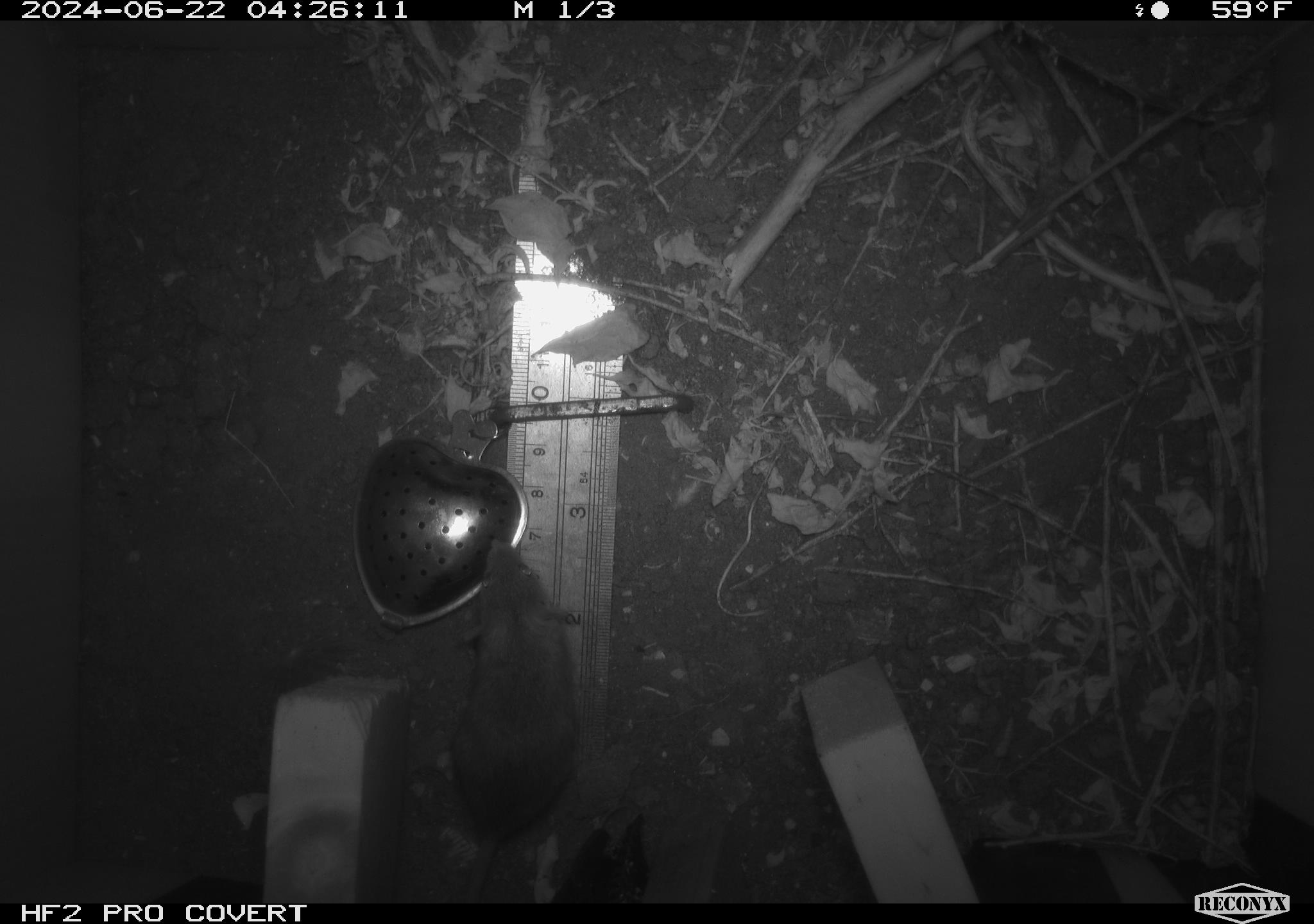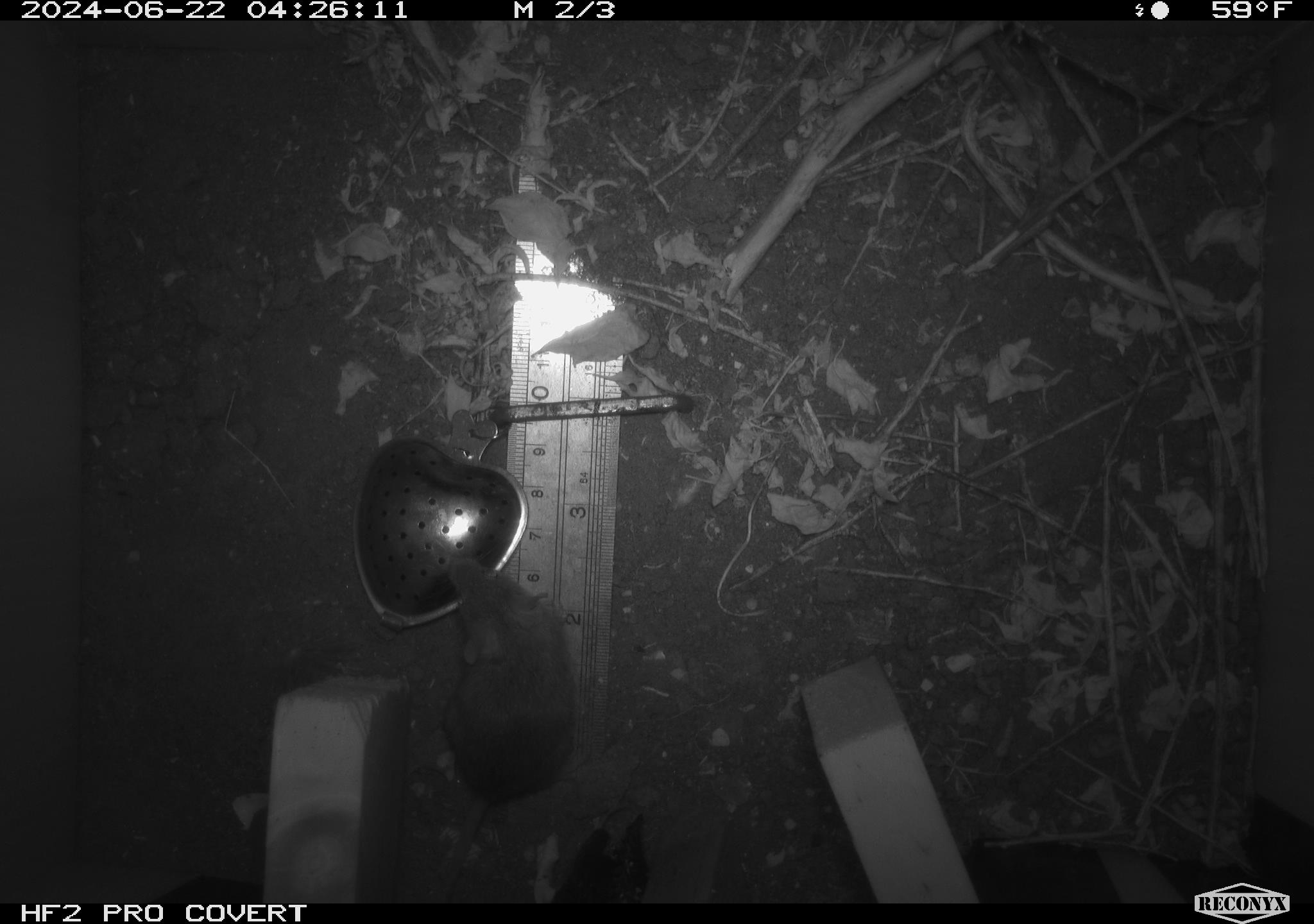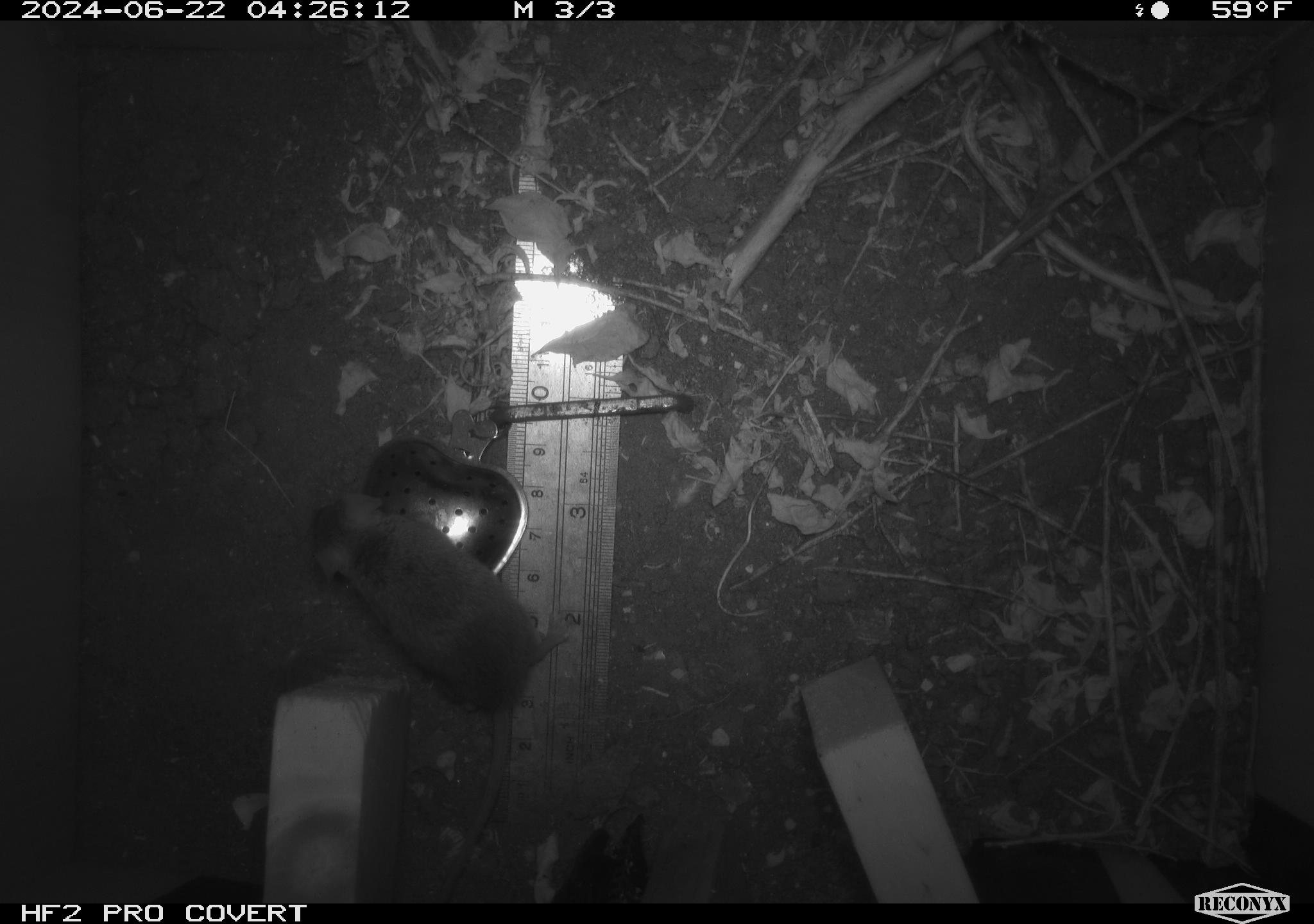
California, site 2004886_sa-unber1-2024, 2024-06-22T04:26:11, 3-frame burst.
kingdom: Animalia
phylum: Chordata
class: Mammalia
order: Rodentia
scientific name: Rodentia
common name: mouse species